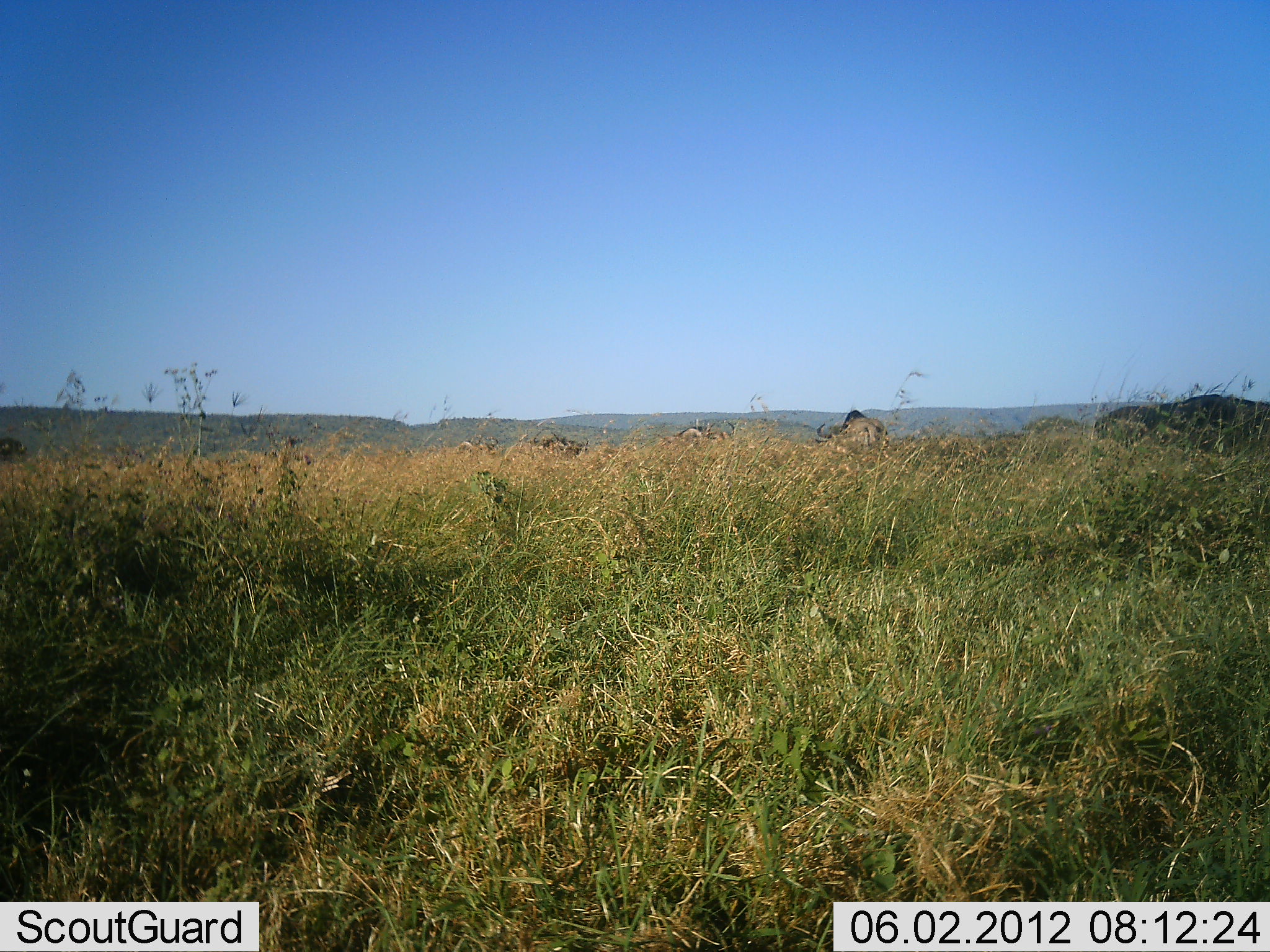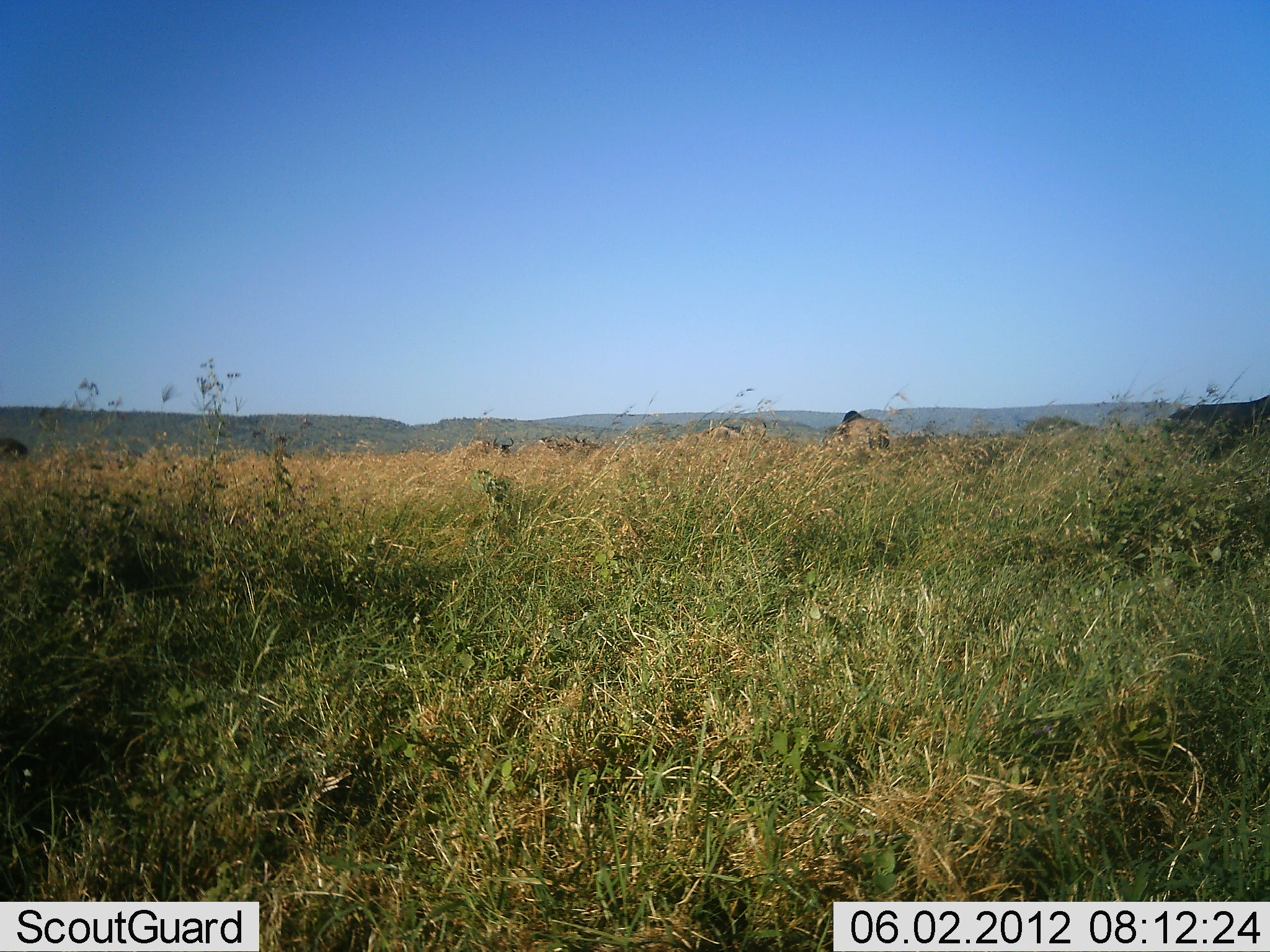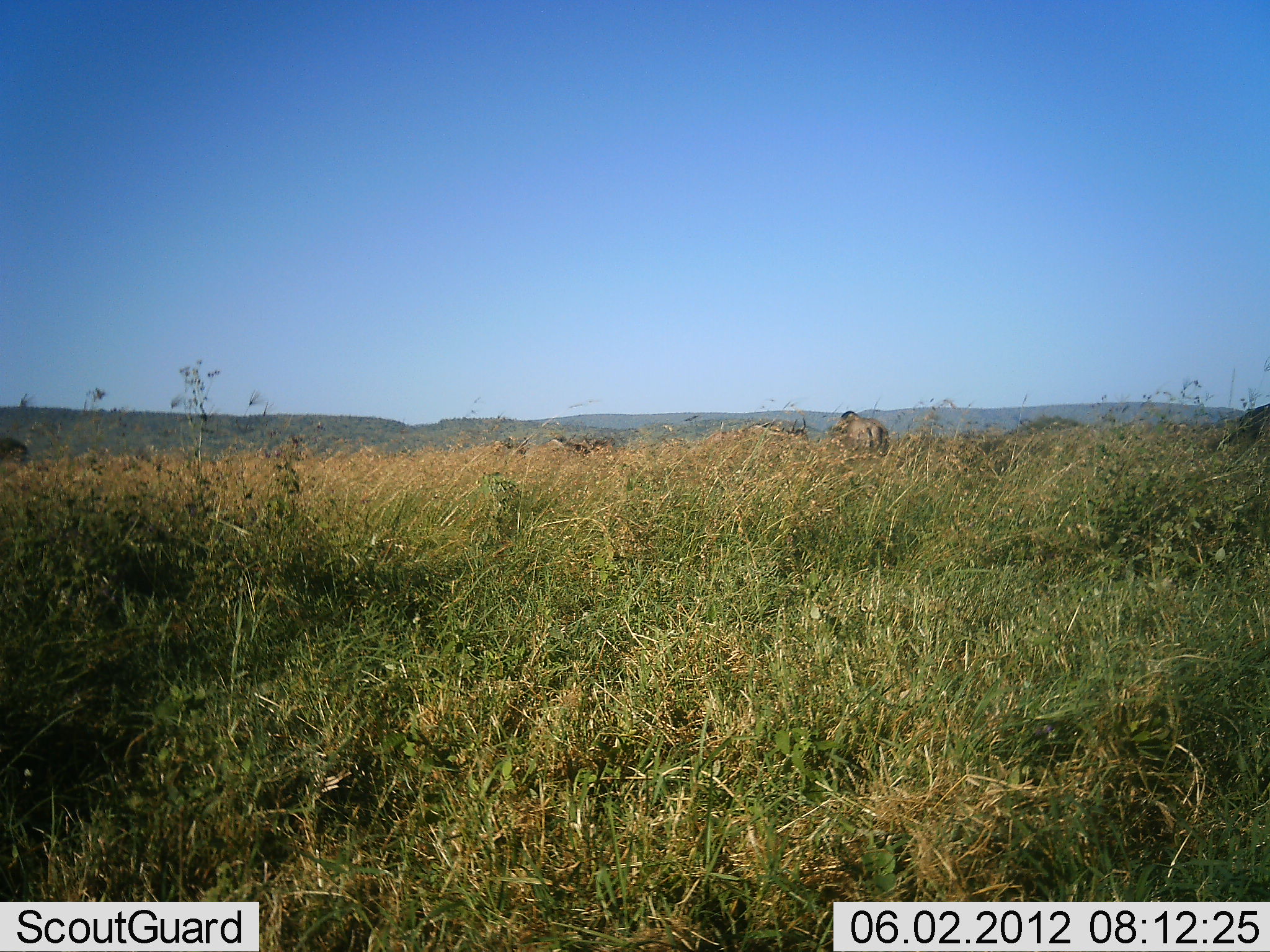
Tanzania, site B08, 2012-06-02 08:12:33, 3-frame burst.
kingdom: Animalia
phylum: Chordata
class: Mammalia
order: Artiodactyla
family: Bovidae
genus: Connochaetes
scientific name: Connochaetes taurinus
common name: blue wildebeest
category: wildebeest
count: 5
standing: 50%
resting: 0%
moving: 60%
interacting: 0%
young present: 0%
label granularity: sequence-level